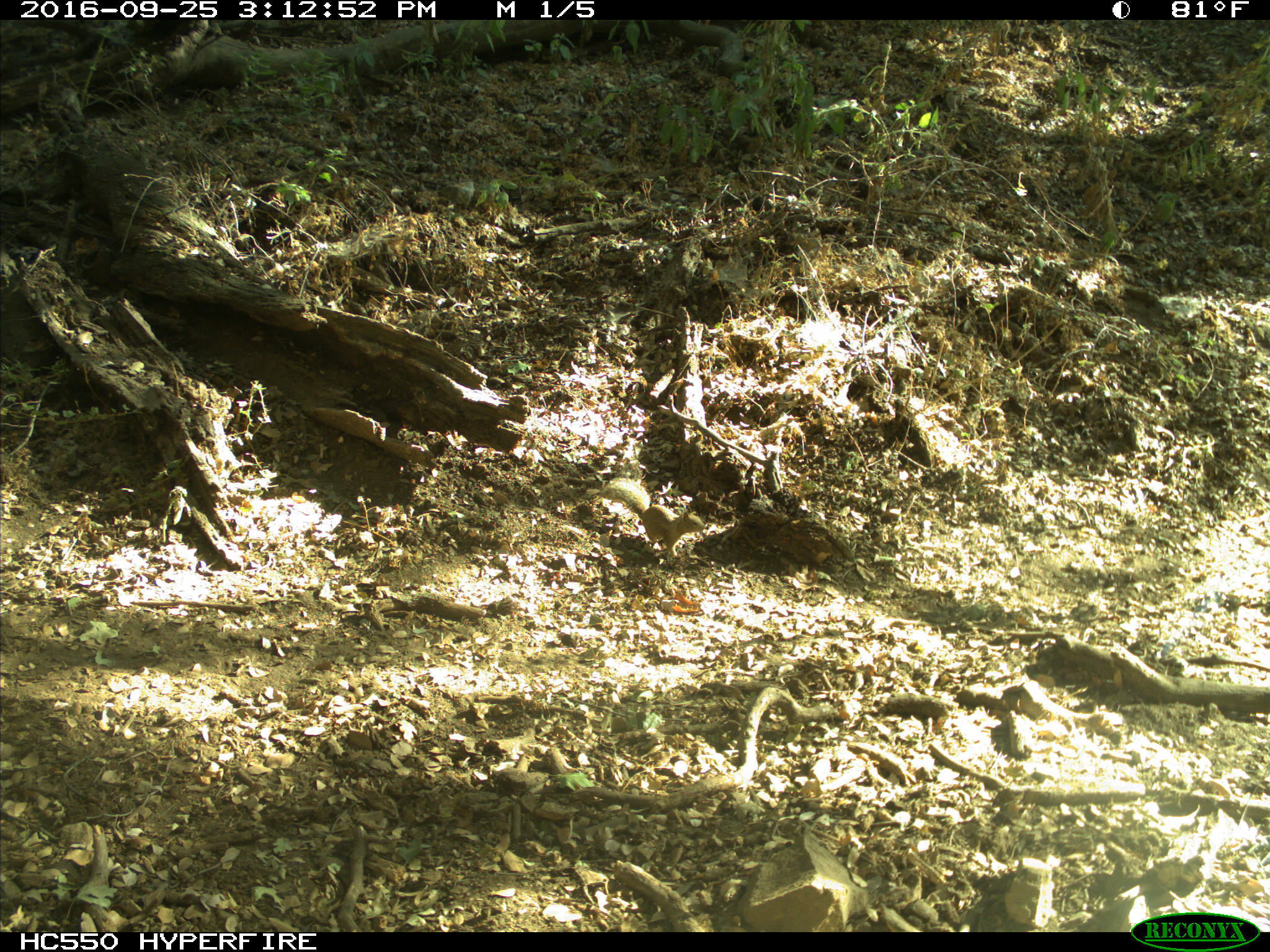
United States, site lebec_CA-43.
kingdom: Animalia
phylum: Chordata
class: Mammalia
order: Rodentia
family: Sciuridae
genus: Otospermophilus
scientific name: Otospermophilus beecheyi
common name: california ground squirrel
Otospermophilus beecheyi (california ground squirrel).